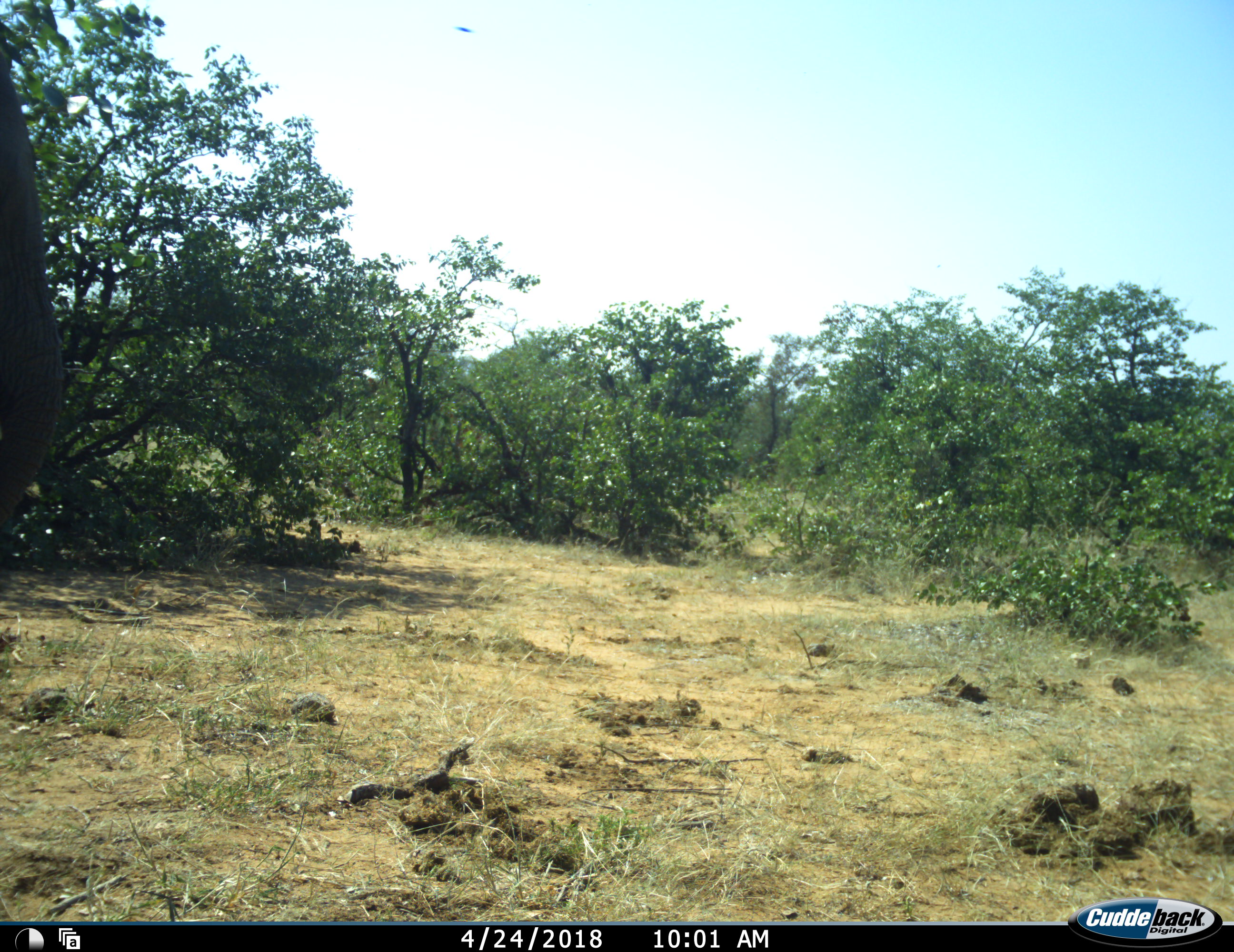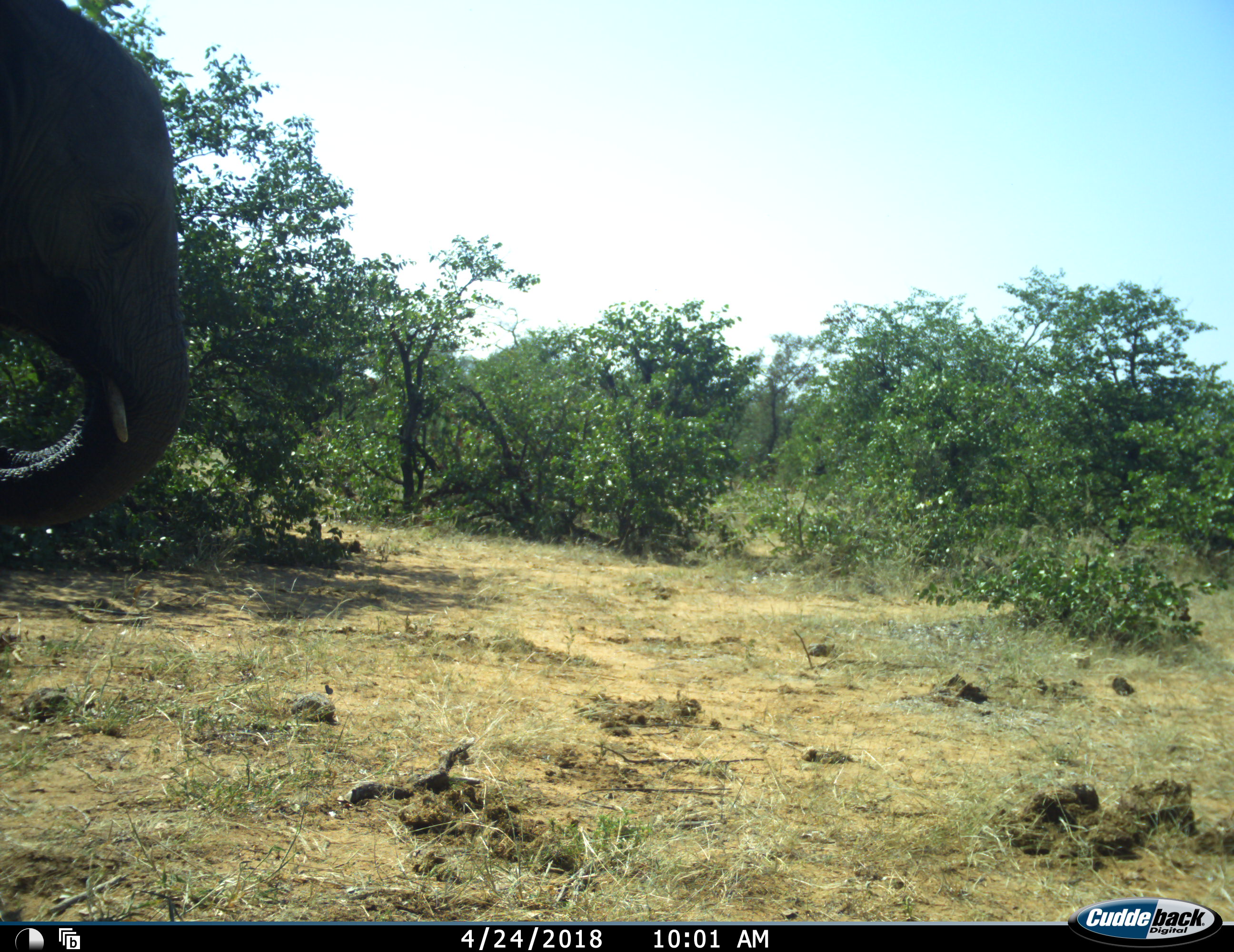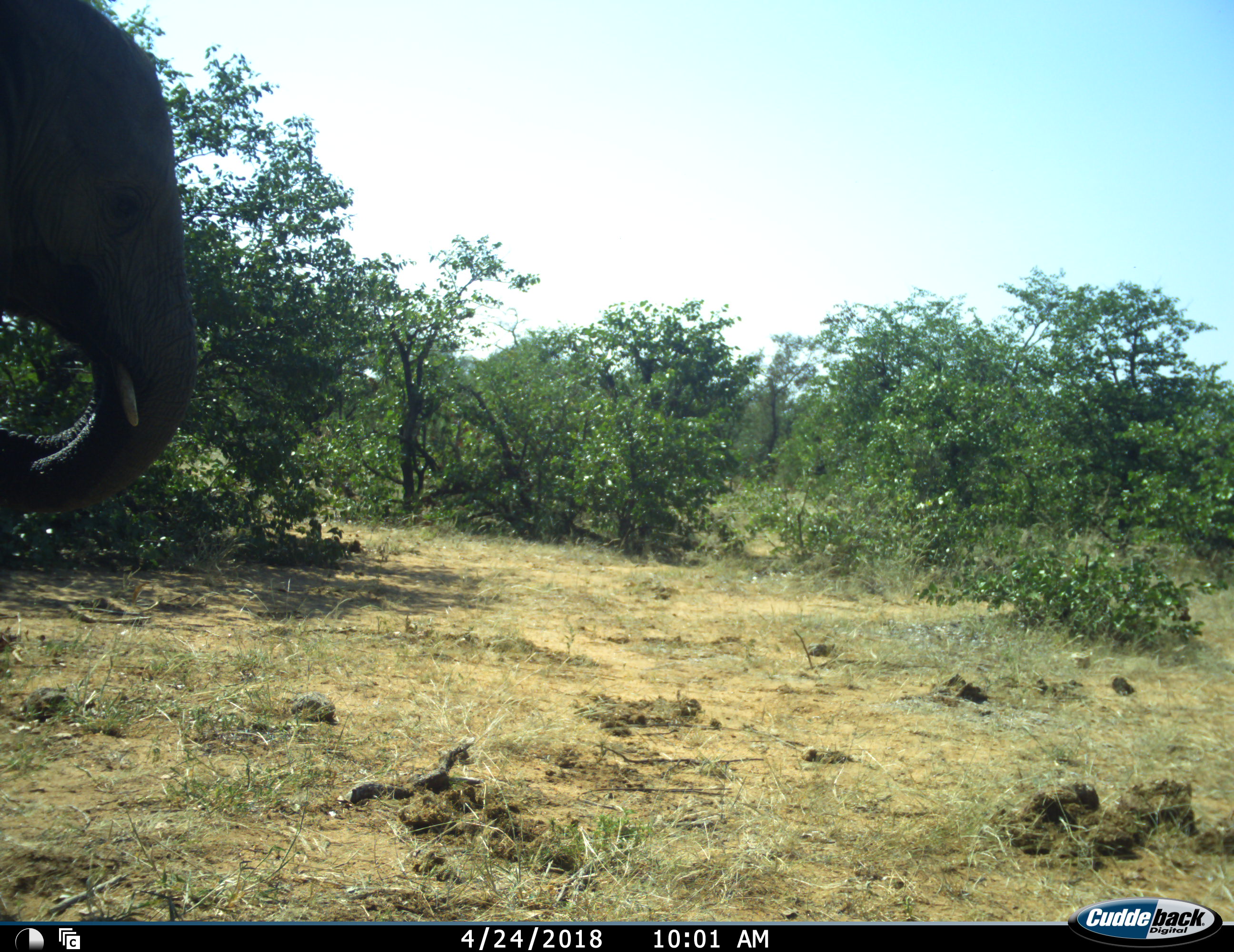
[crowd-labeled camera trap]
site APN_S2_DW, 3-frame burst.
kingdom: Animalia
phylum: Chordata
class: Mammalia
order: Proboscidea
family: Elephantidae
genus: Loxodonta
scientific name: Loxodonta africana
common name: african bush elephant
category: elephant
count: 1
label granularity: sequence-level